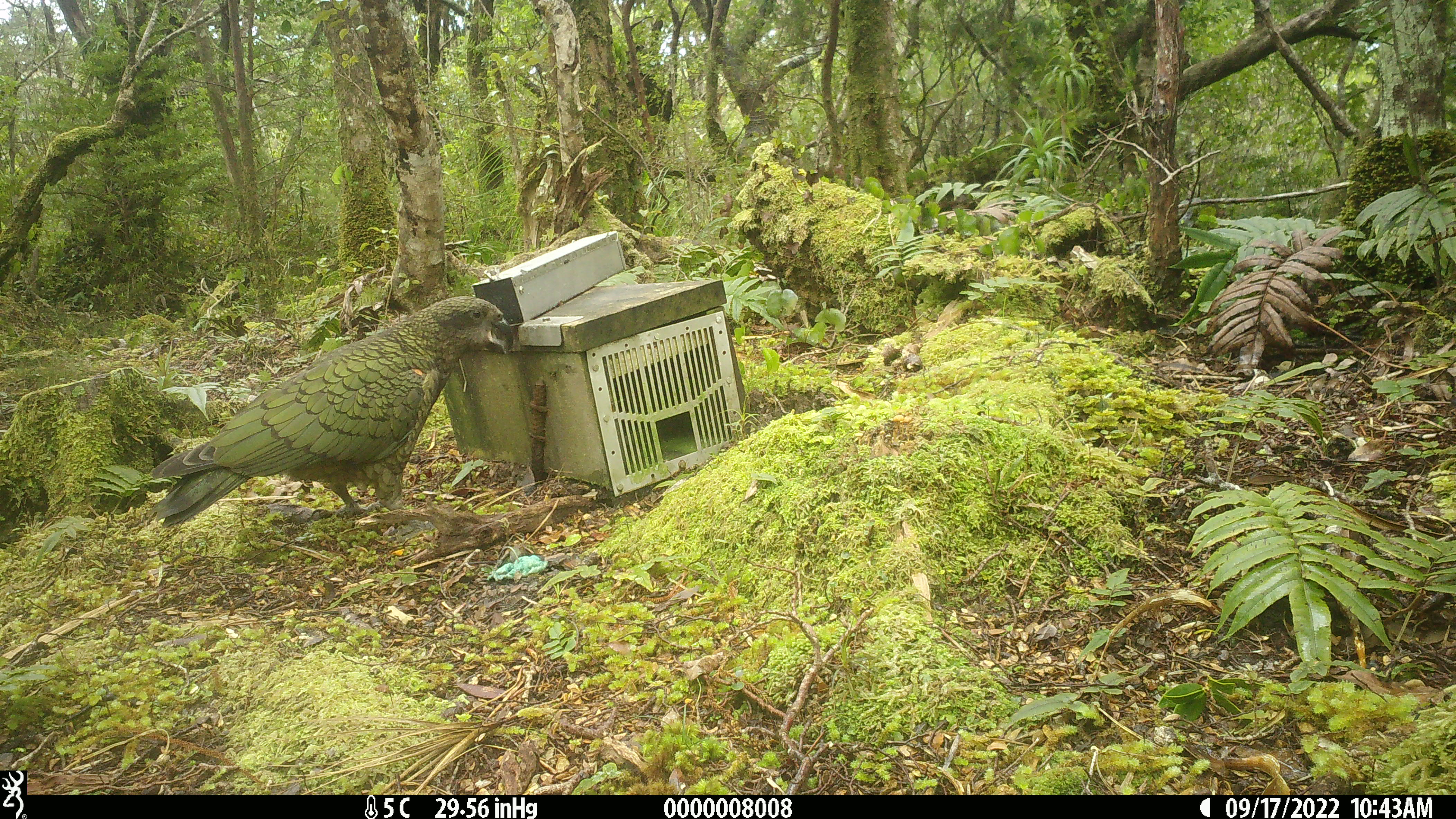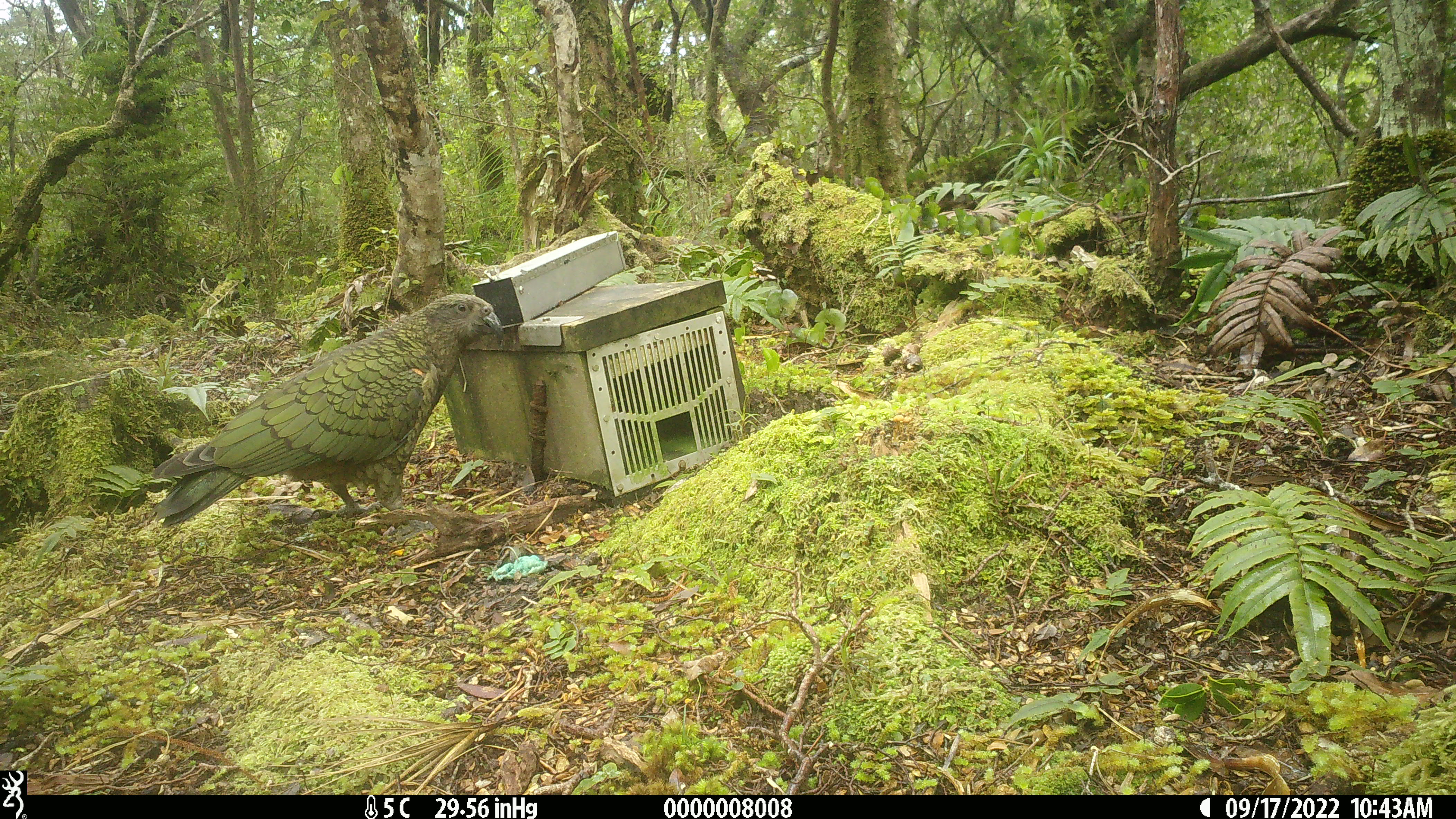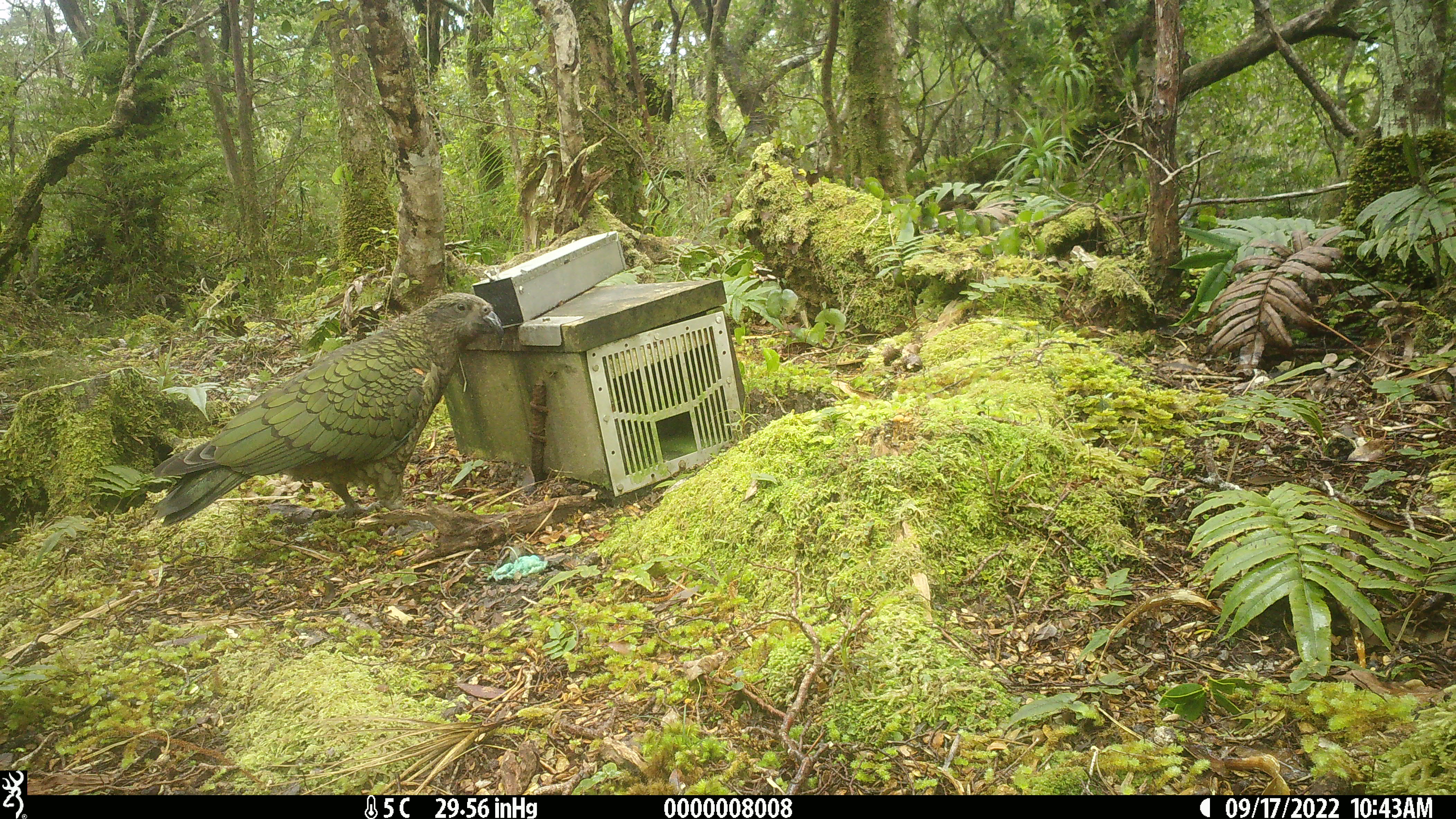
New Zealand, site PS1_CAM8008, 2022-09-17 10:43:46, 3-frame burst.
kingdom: Animalia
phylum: Chordata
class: Aves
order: Psittaciformes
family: Strigopidae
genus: Nestor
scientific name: Nestor notabilis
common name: kea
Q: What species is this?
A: Kea (Nestor notabilis).